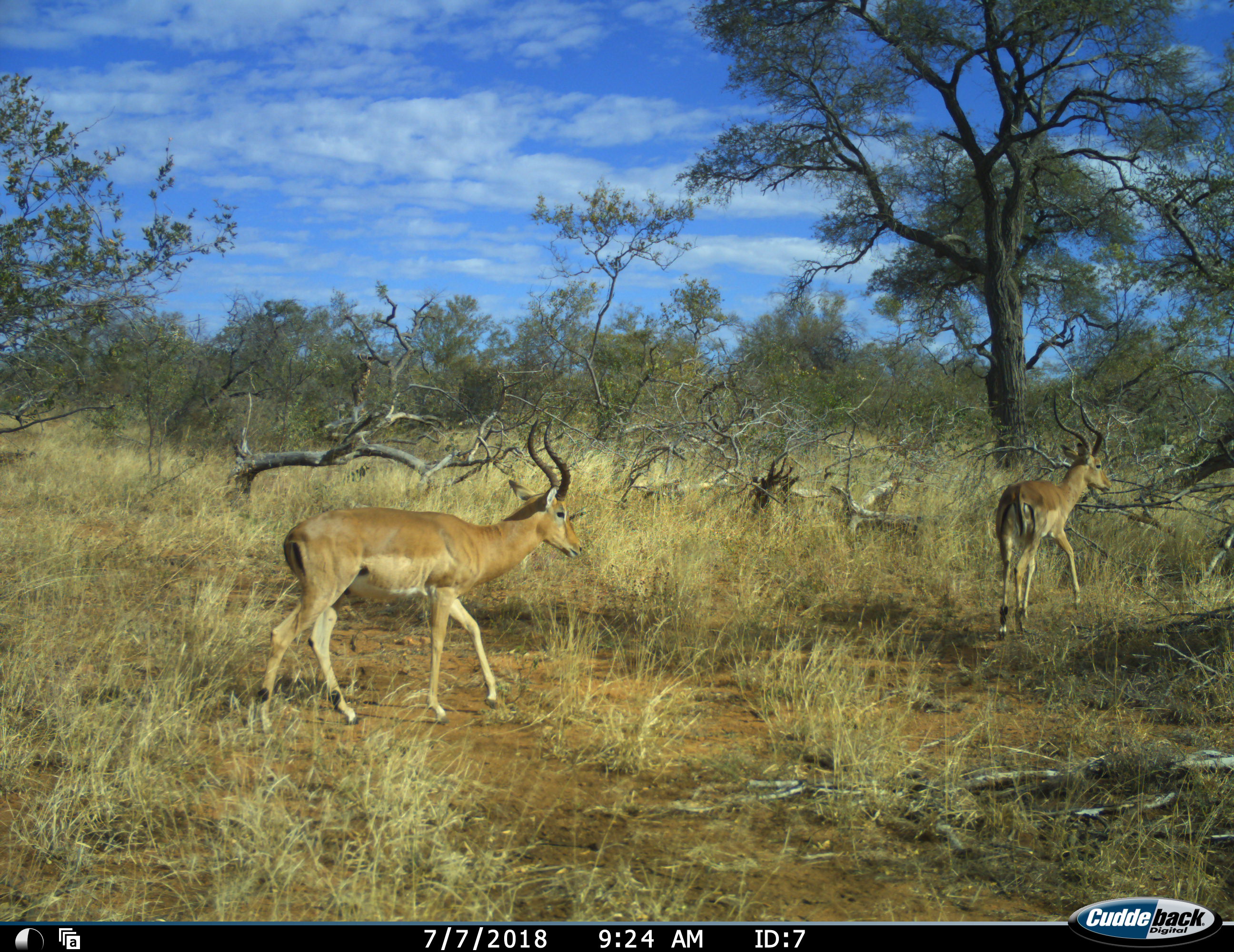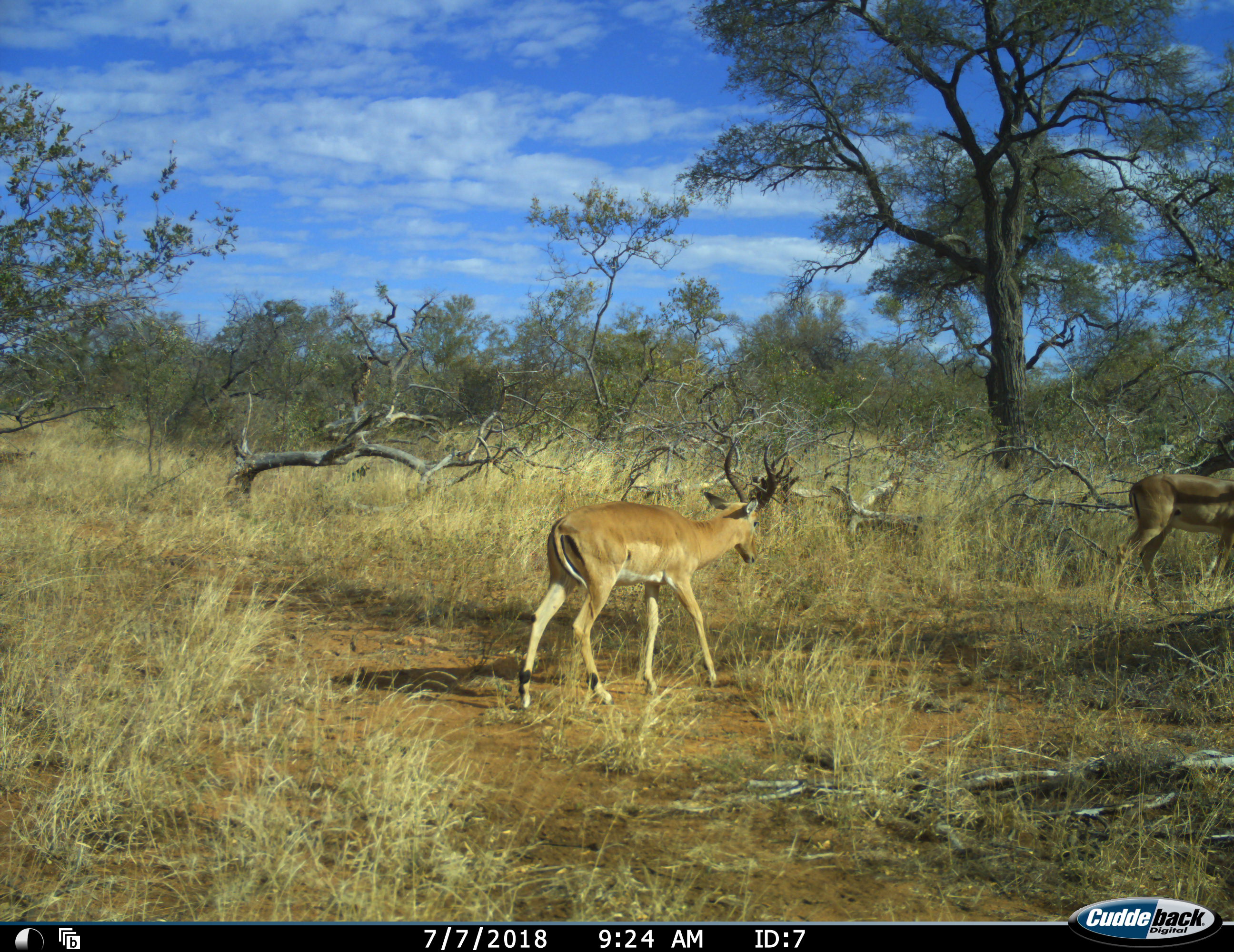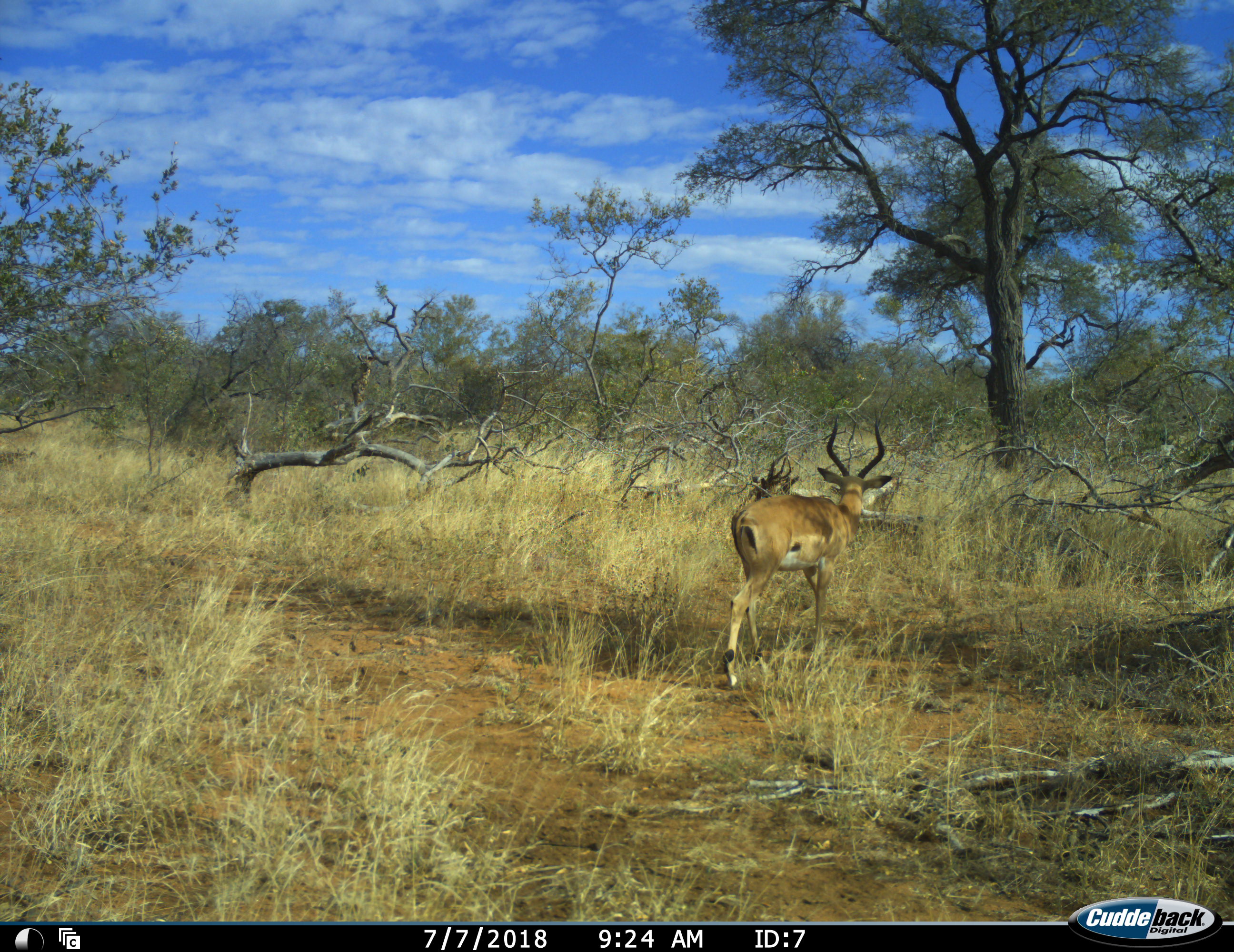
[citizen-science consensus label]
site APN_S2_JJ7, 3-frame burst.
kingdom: Animalia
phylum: Chordata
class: Mammalia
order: Artiodactyla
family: Bovidae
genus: Aepyceros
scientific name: Aepyceros melampus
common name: impala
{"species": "impala (Aepyceros melampus)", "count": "2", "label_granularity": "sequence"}